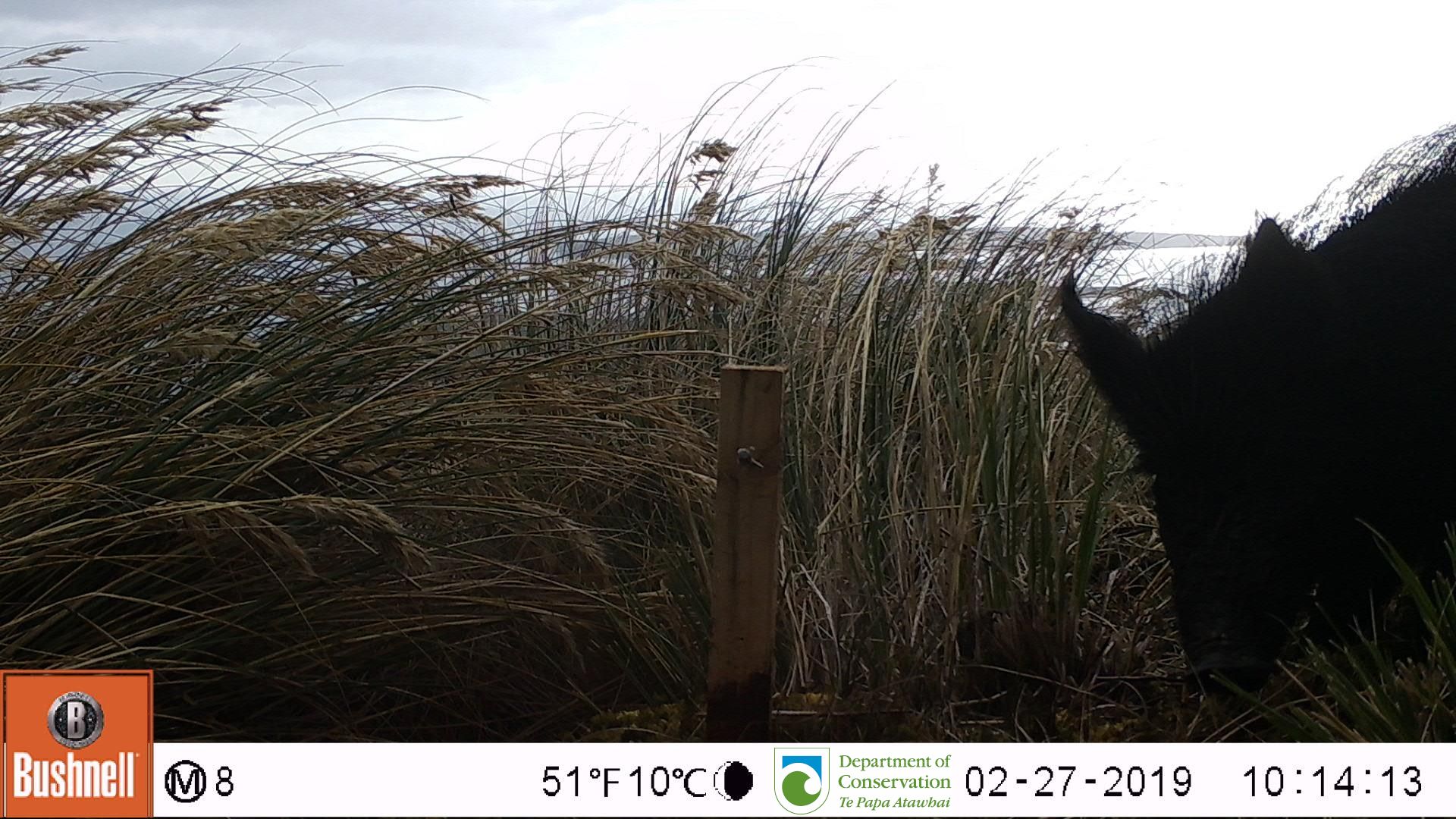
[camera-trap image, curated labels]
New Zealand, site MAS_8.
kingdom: Animalia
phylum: Chordata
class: Mammalia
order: Artiodactyla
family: Suidae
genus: Sus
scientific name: Sus scrofa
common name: pig